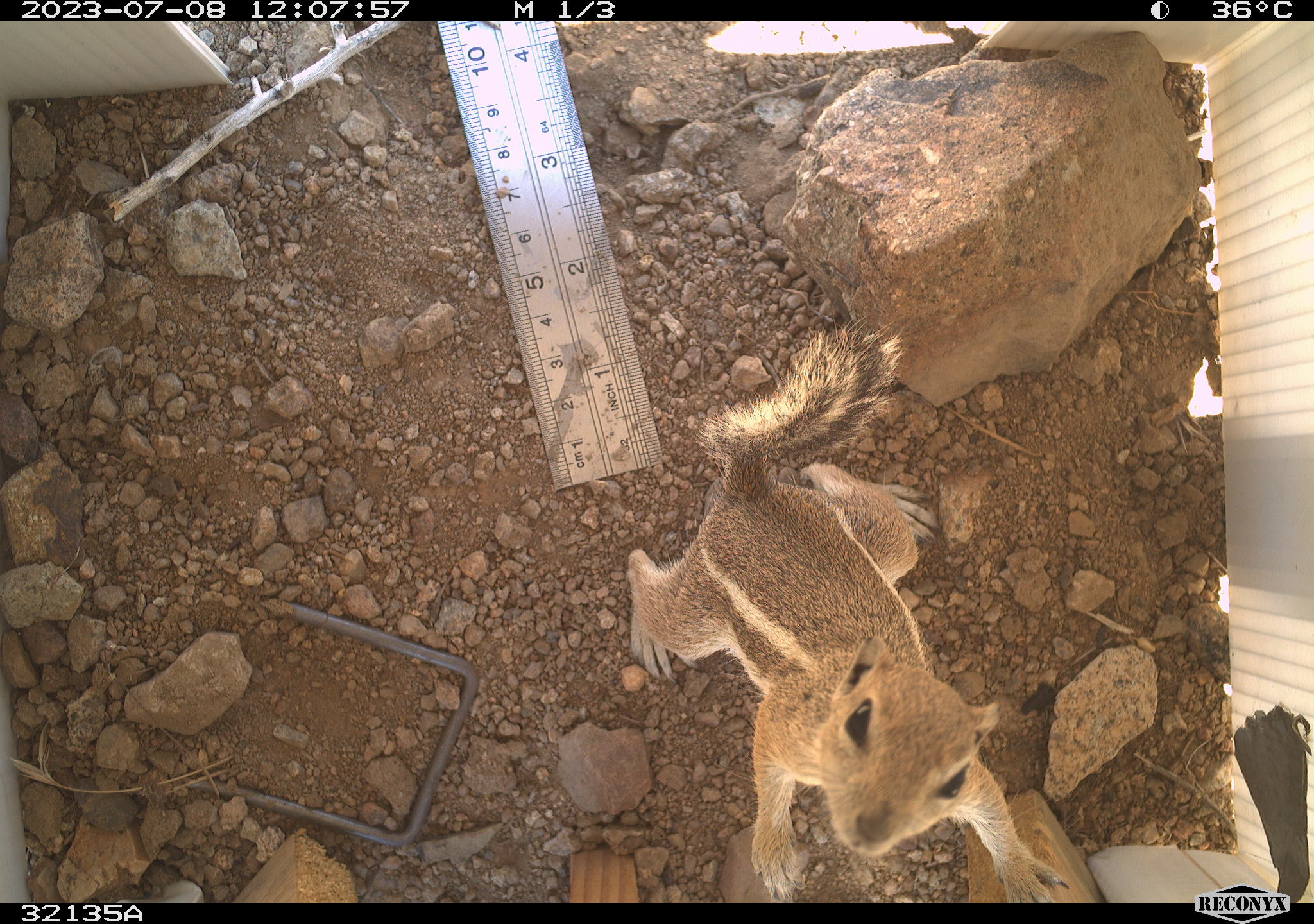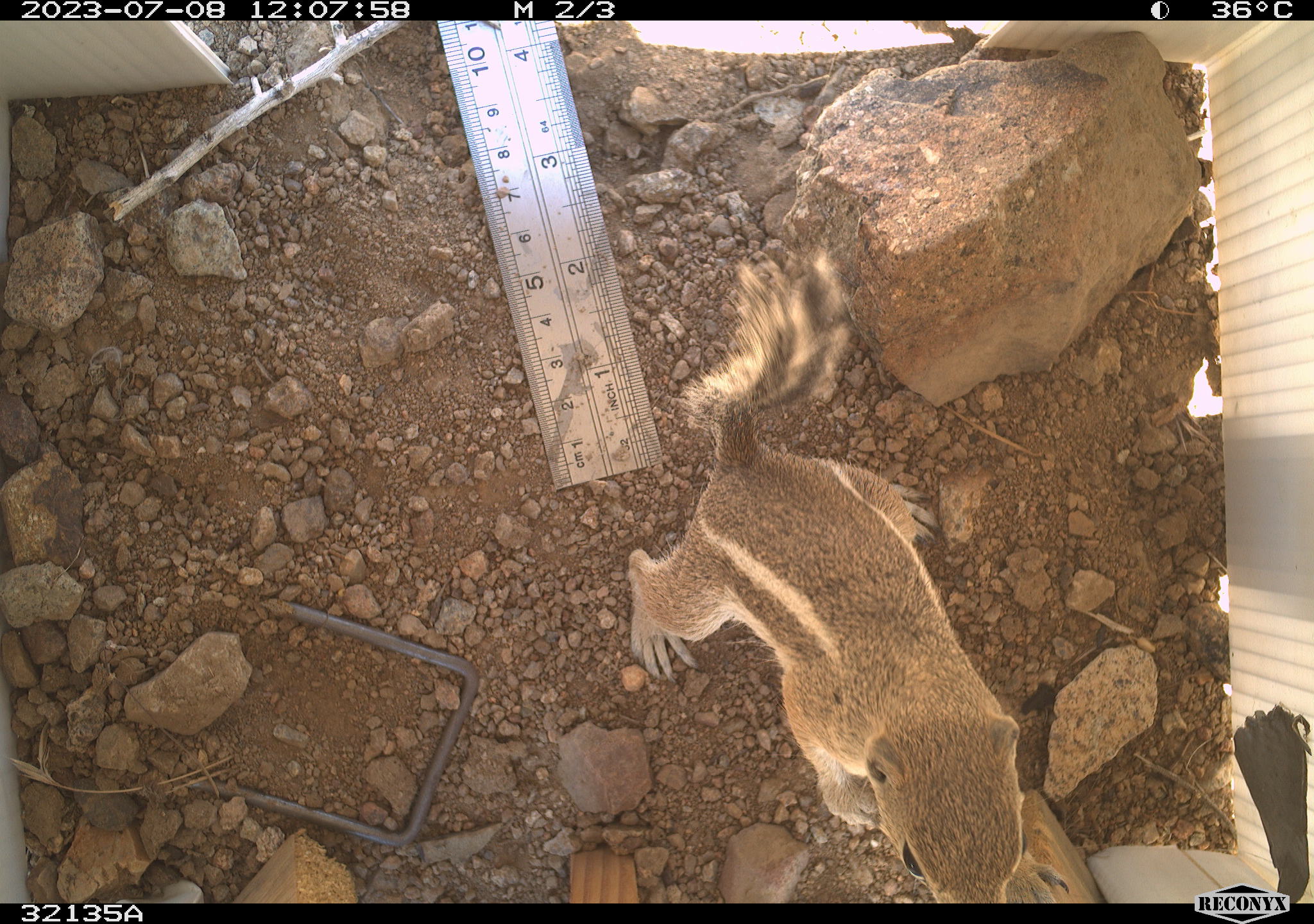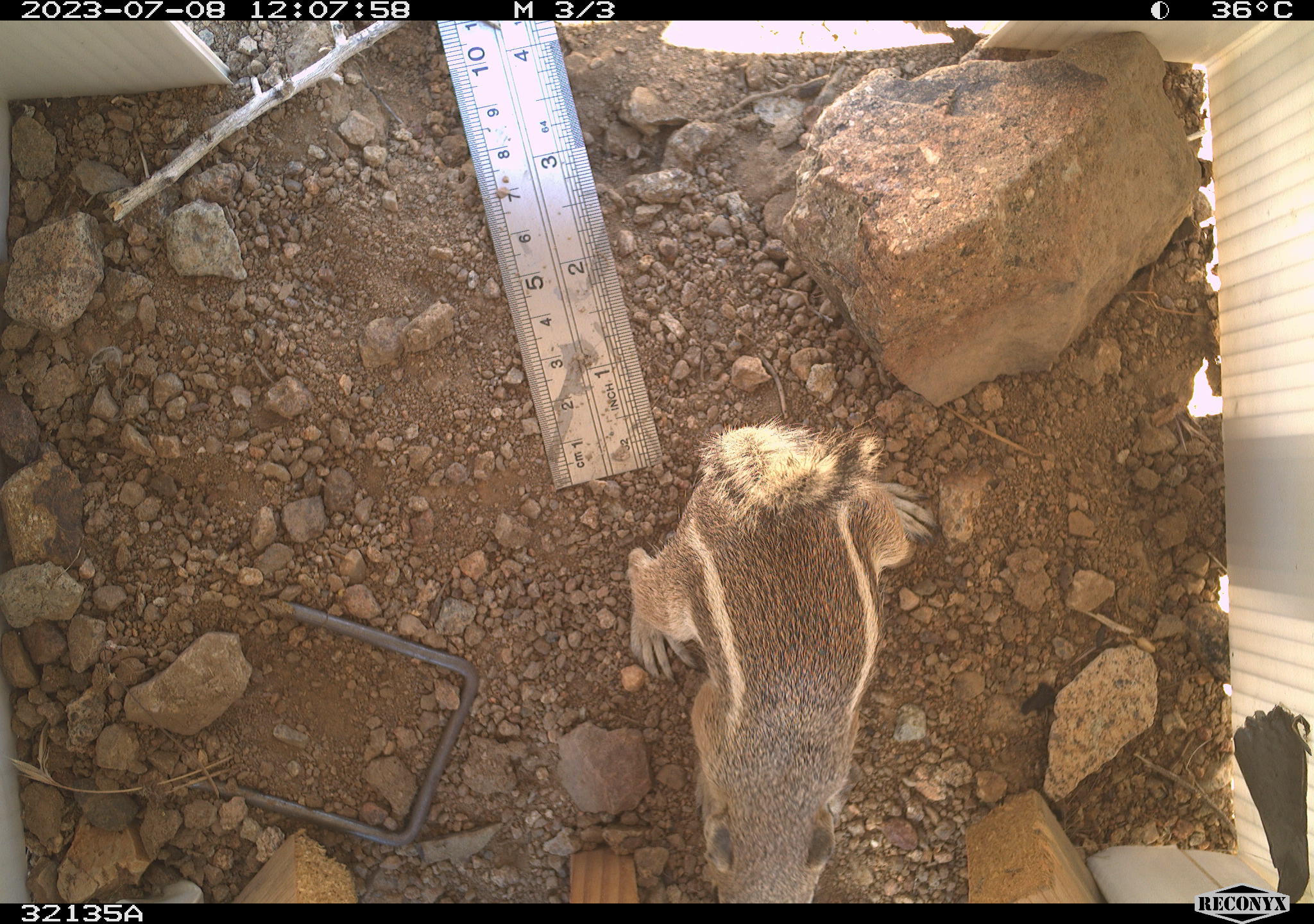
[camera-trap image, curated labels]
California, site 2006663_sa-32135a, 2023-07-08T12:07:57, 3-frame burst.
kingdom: Animalia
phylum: Chordata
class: Mammalia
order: Rodentia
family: Sciuridae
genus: Ammospermophilus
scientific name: Ammospermophilus leucurus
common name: white-tailed antelope squirrel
White-tailed antelope squirrel (Ammospermophilus leucurus).